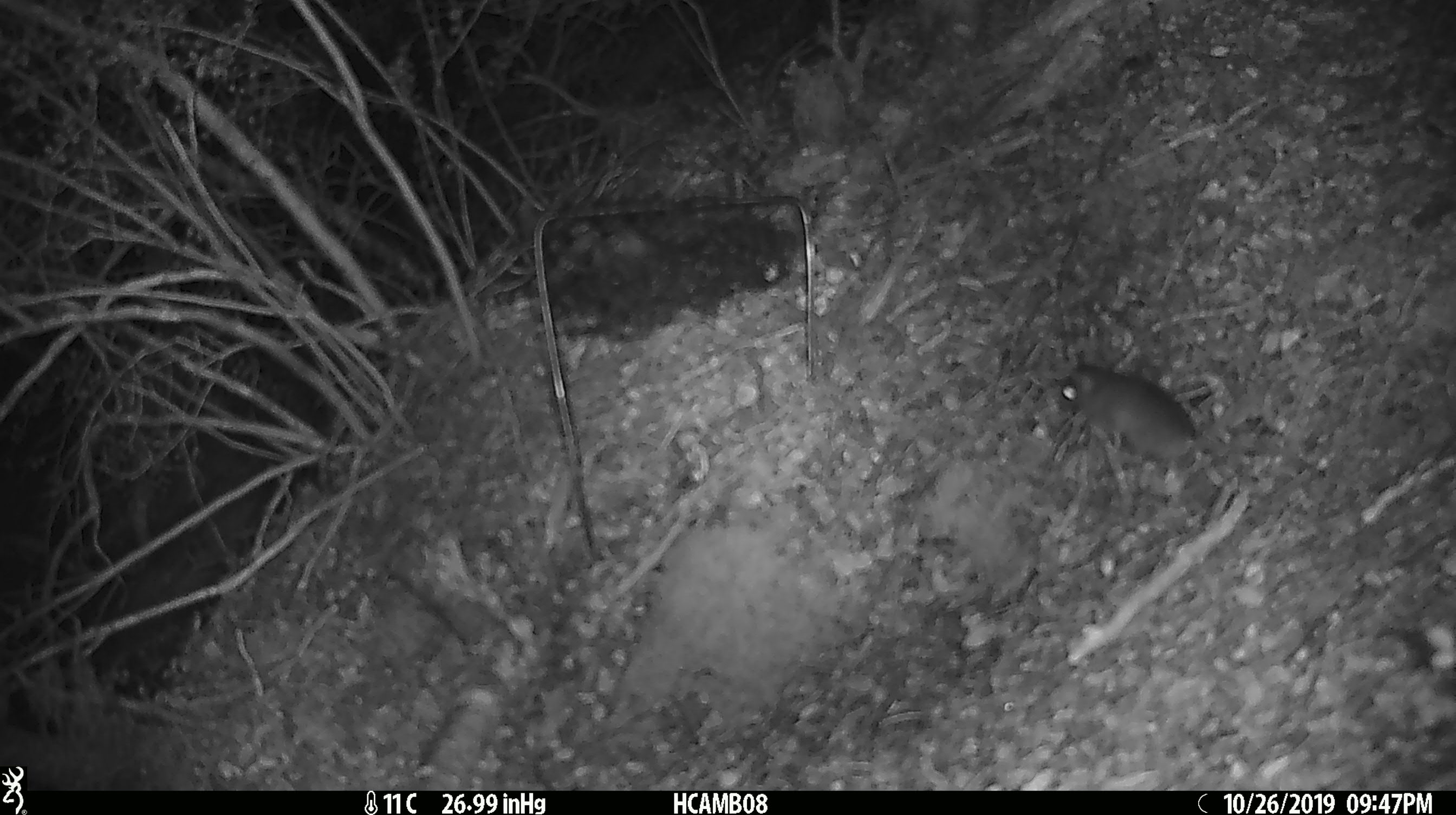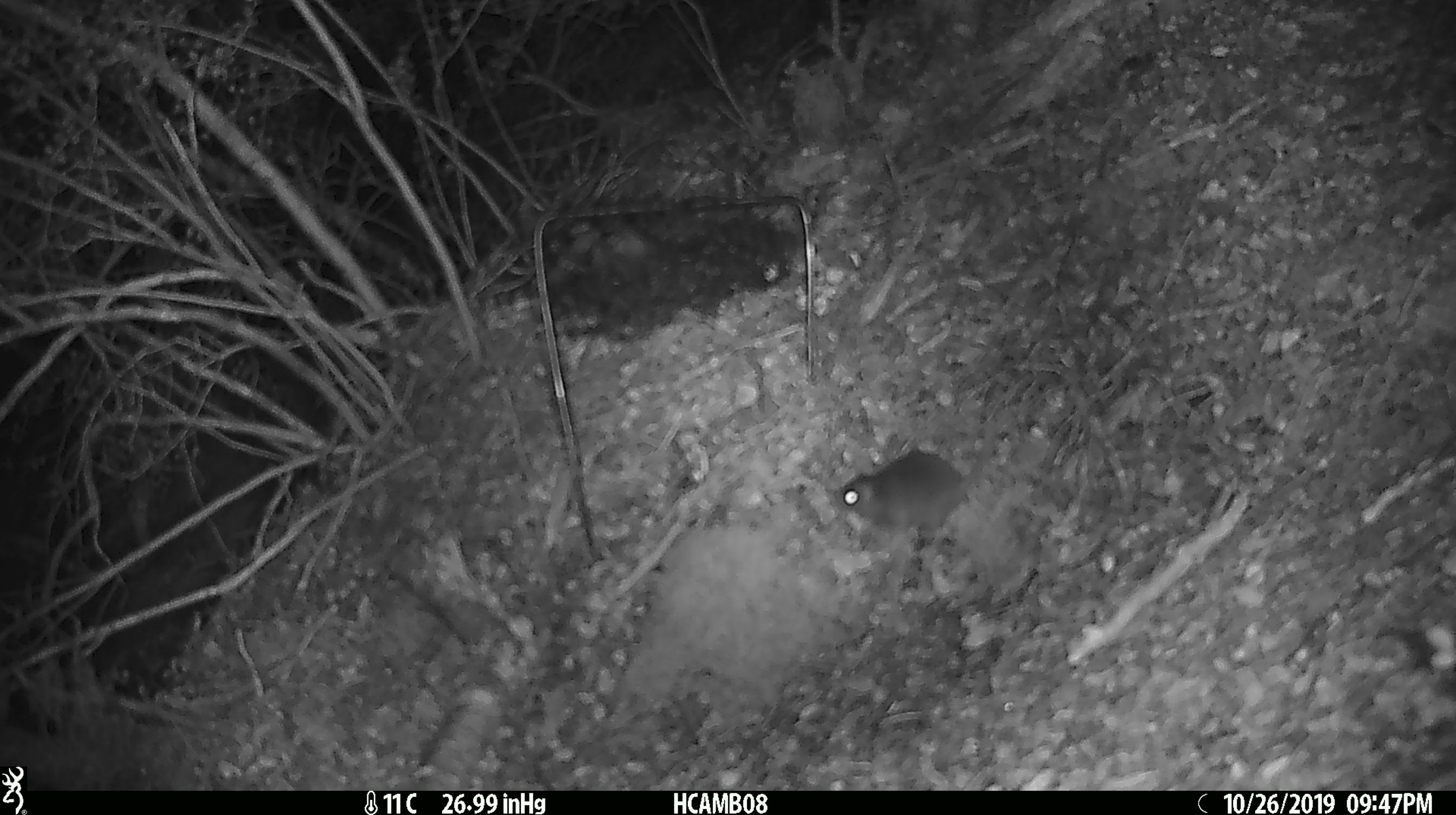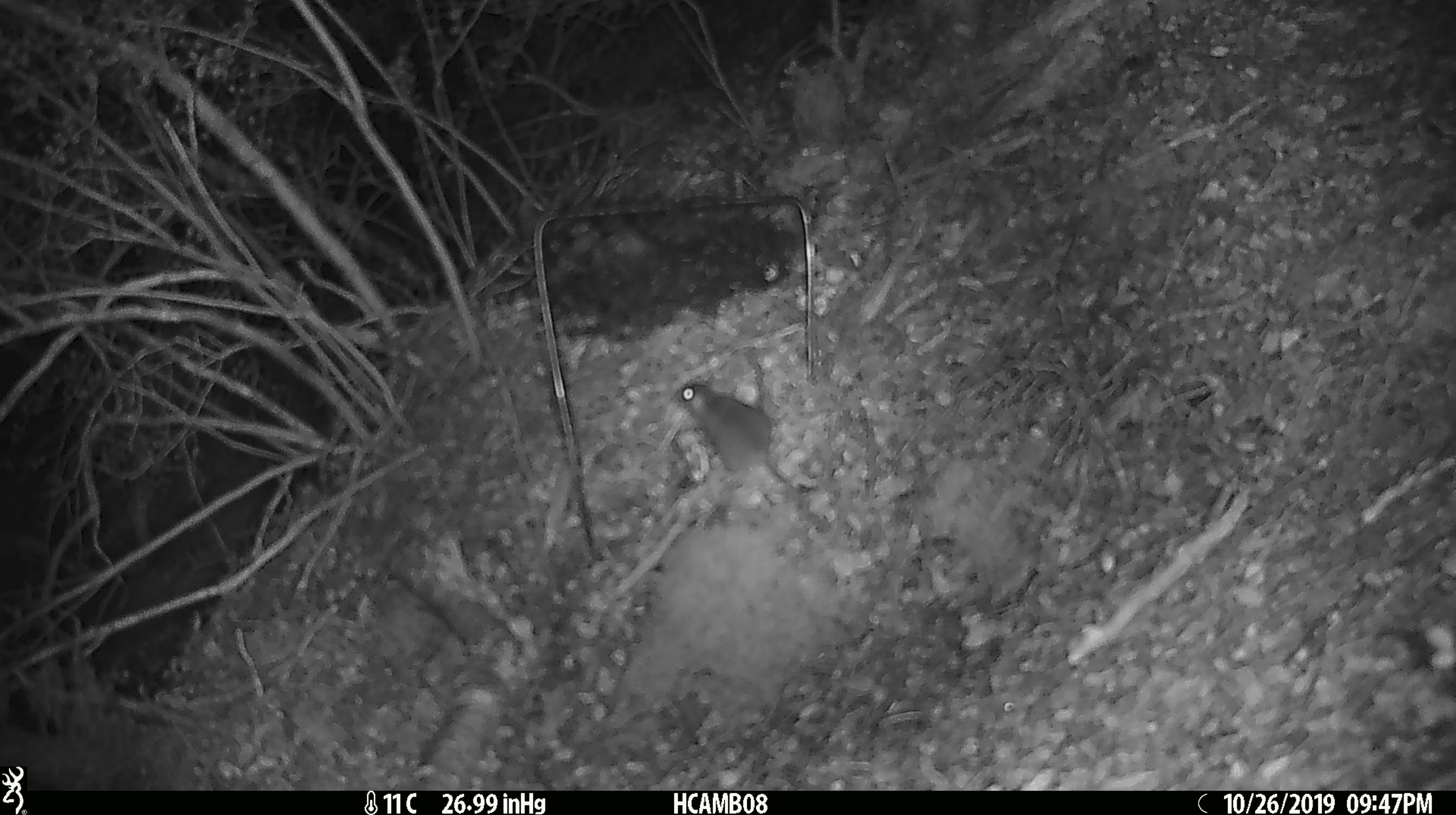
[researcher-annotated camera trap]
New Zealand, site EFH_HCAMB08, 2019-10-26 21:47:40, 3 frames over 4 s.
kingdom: Animalia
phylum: Chordata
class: Mammalia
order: Rodentia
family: Muridae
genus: Mus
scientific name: Mus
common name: mouse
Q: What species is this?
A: Mouse (Mus).